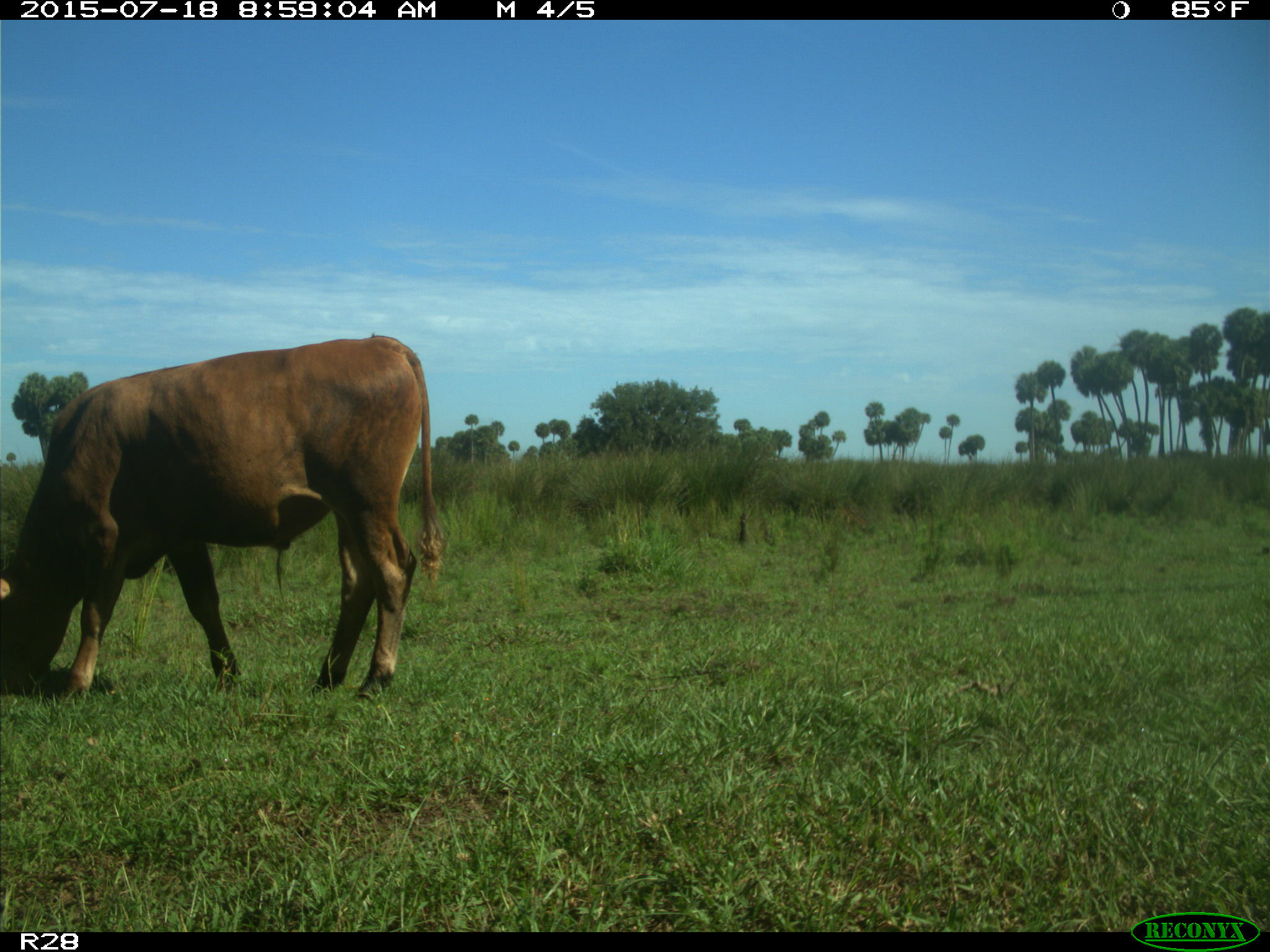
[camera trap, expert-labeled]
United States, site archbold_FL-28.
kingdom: Animalia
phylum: Chordata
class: Mammalia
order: Artiodactyla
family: Bovidae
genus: Bos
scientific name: Bos taurus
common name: domestic cow